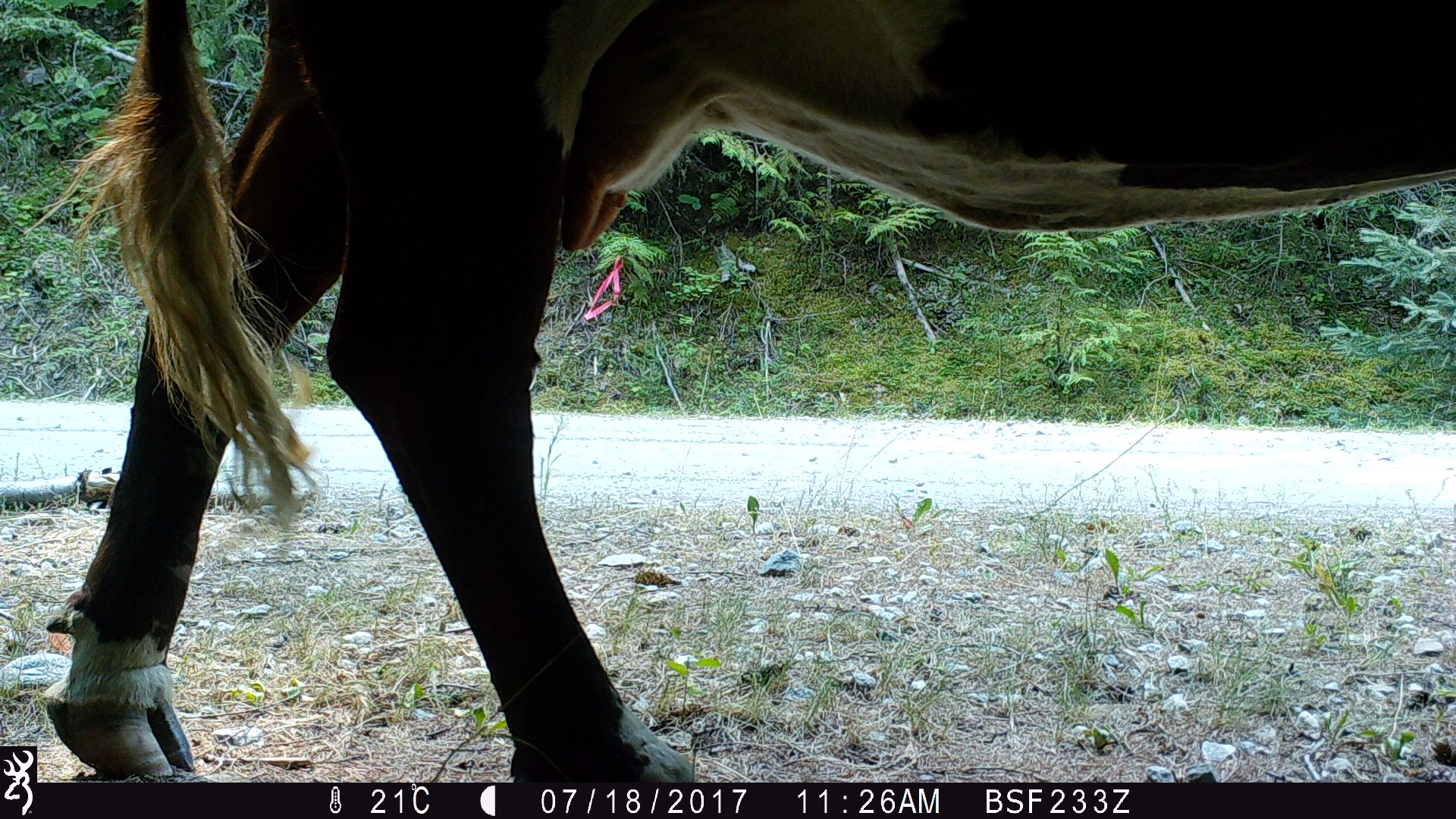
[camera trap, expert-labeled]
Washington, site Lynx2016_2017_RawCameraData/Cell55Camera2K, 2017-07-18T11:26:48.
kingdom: Animalia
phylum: Chordata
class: Mammalia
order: Artiodactyla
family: Bovidae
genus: Bos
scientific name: Bos taurus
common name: domestic cattle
Domestic cattle (Bos taurus). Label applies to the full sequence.